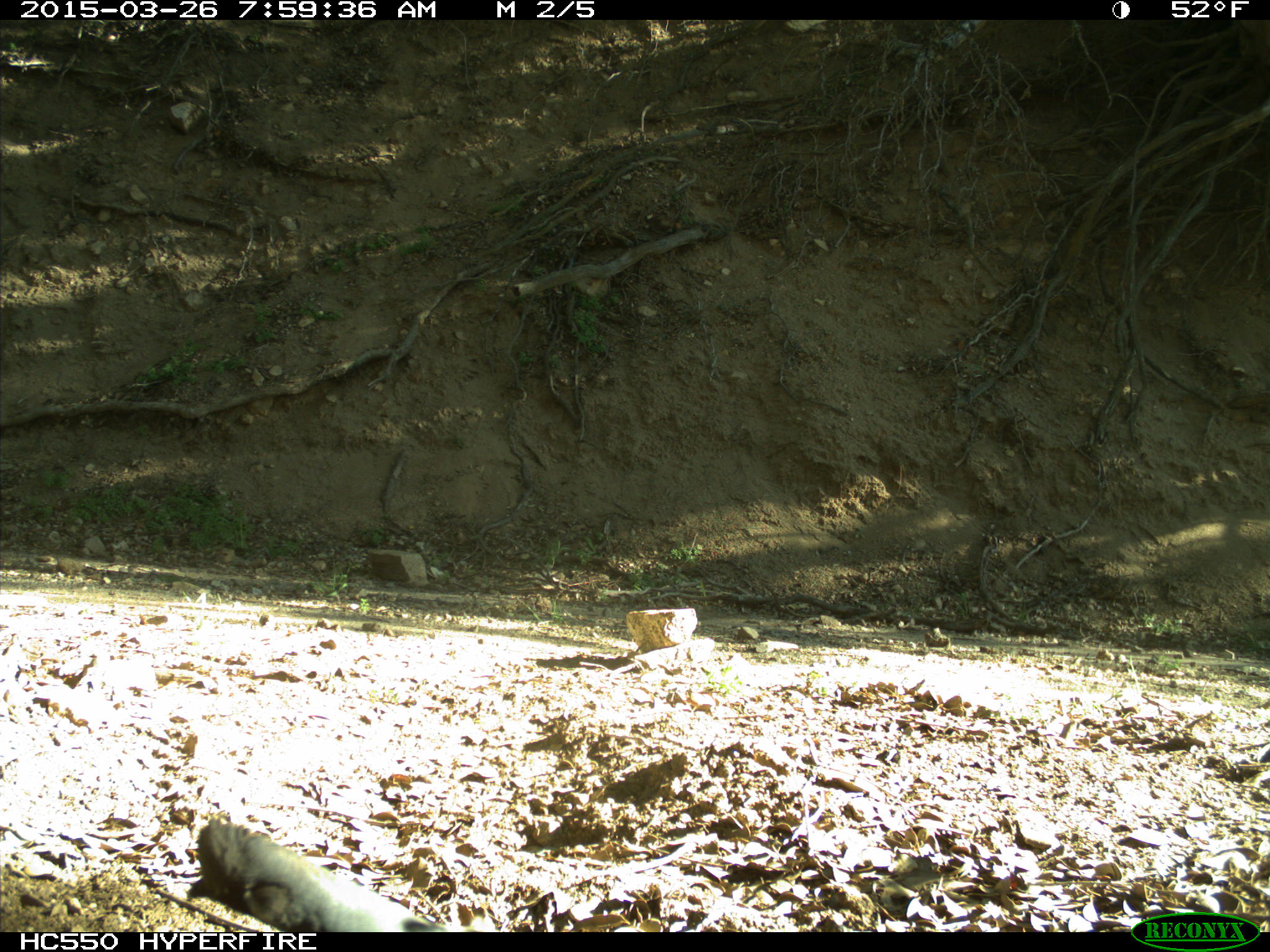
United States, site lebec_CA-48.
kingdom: Animalia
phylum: Chordata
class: Aves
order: Galliformes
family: Odontophoridae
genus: Callipepla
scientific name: Callipepla californica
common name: california quail